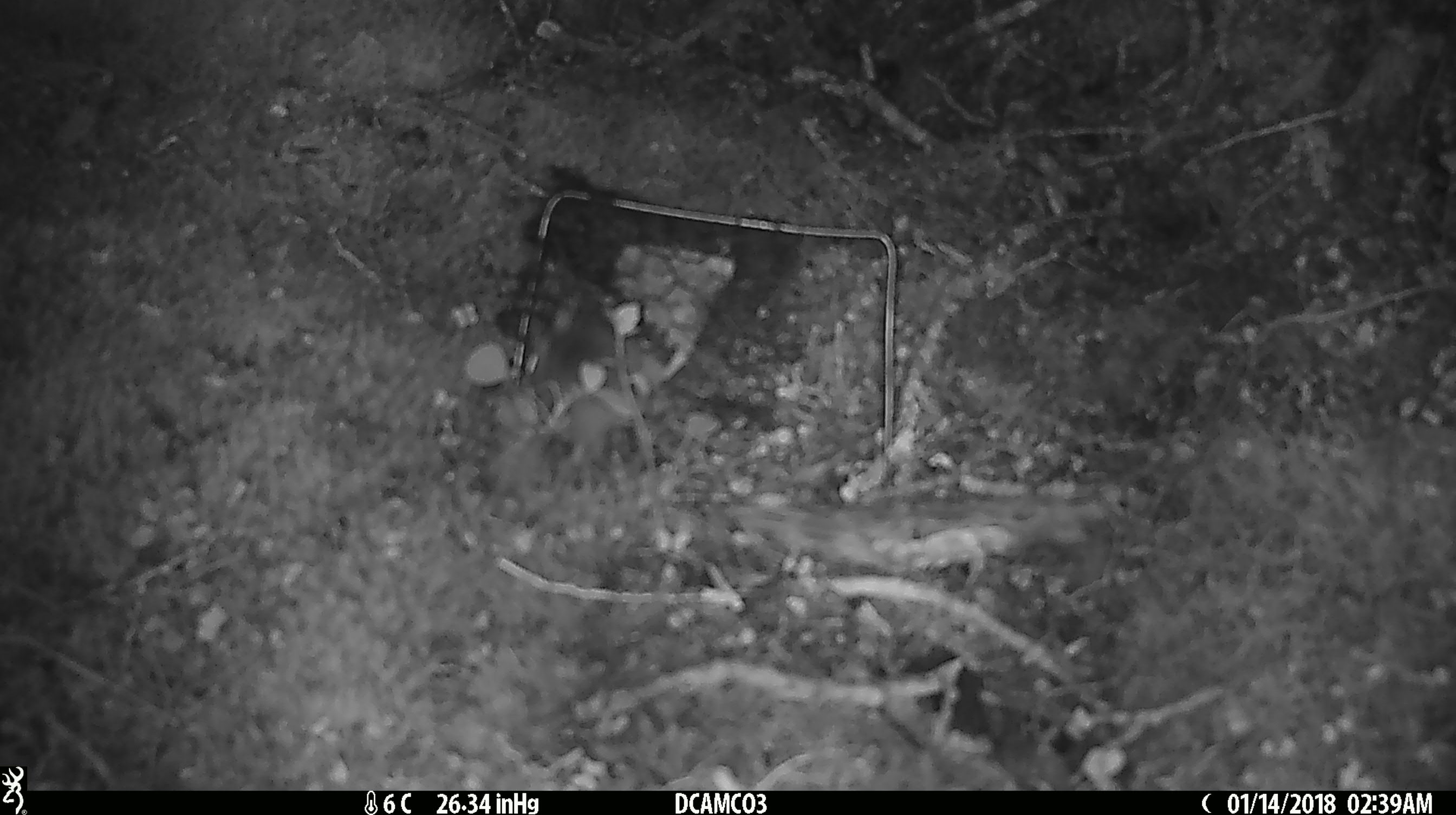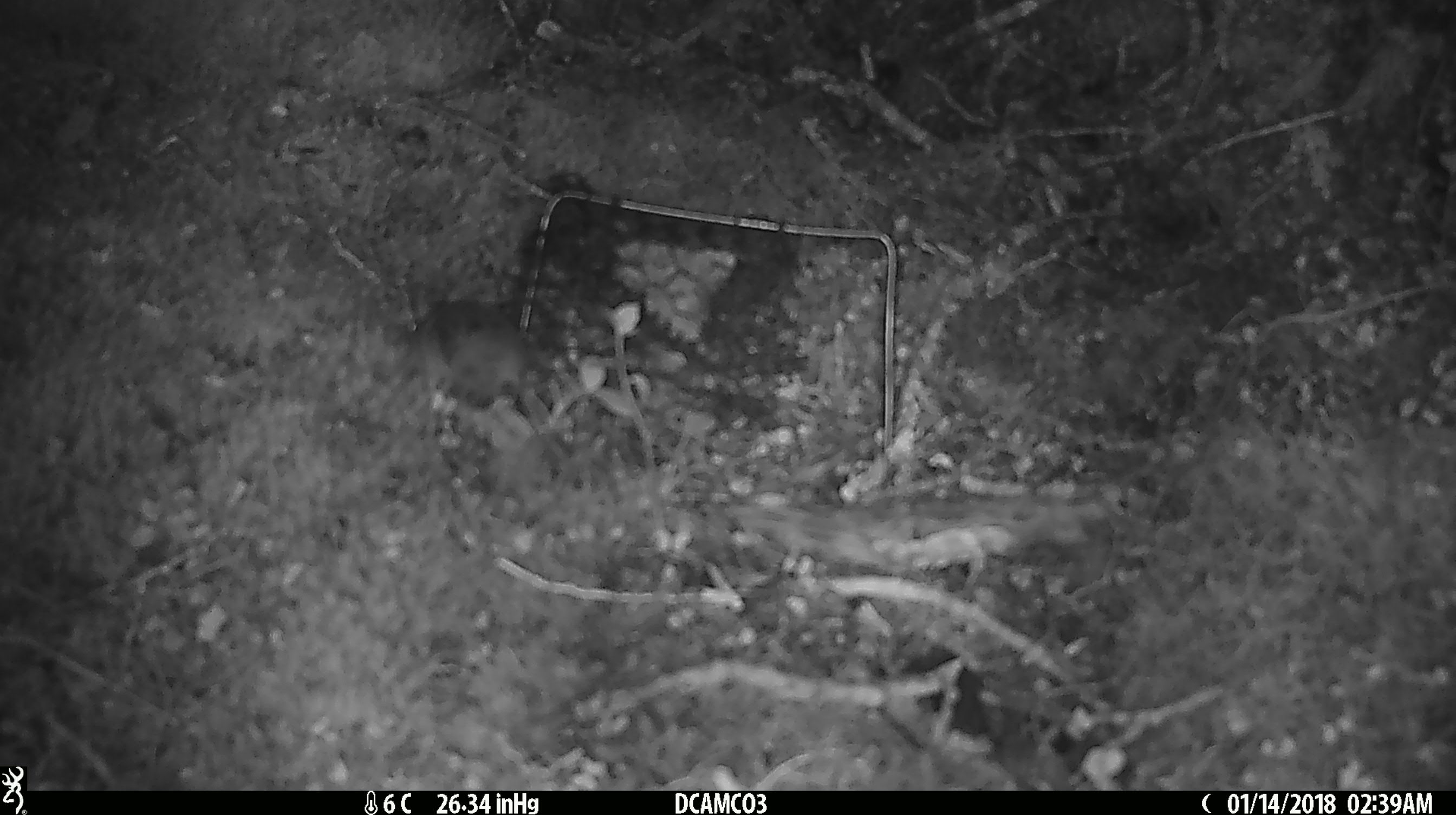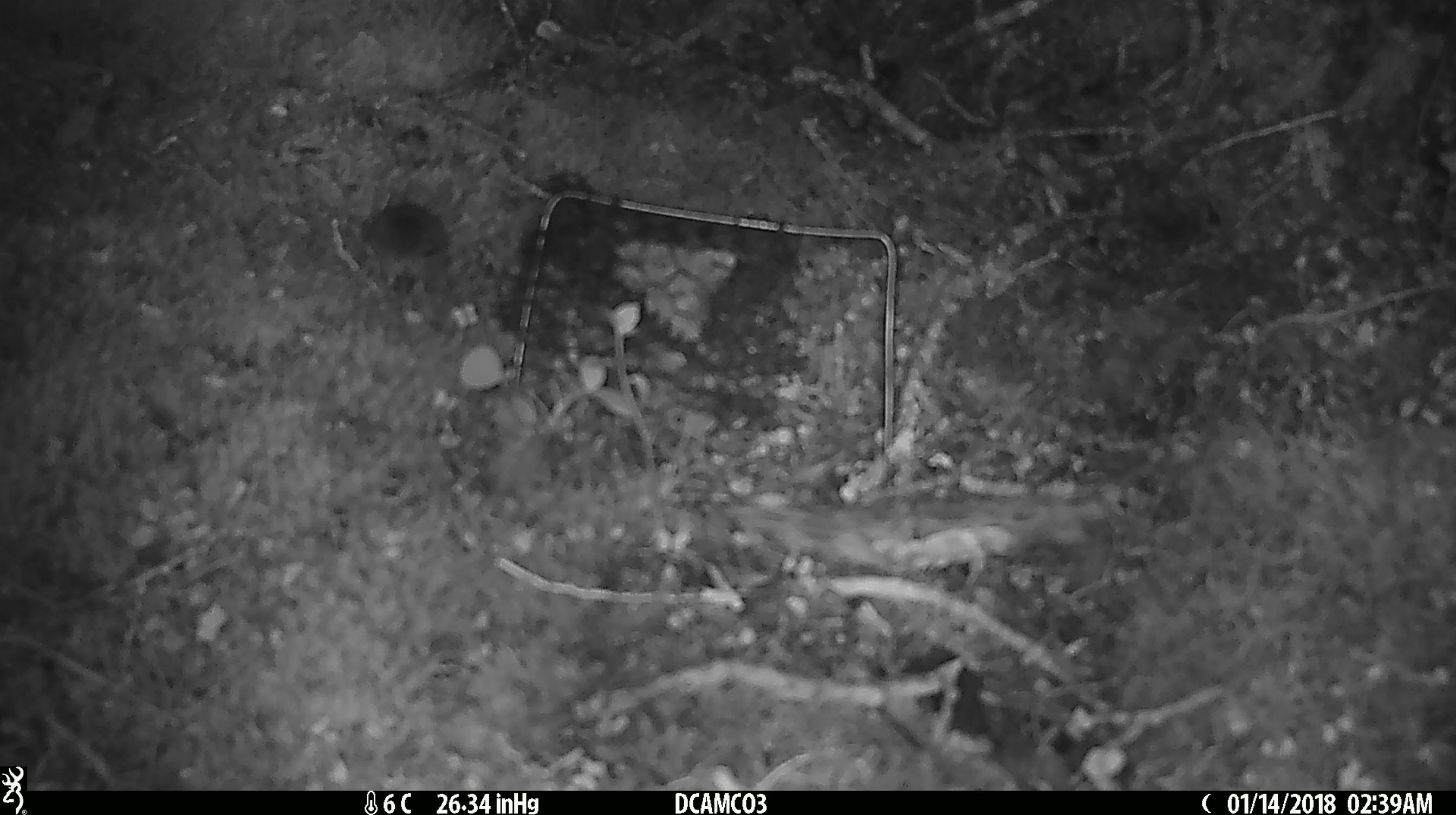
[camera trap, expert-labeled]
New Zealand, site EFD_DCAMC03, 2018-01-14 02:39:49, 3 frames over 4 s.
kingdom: Animalia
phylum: Chordata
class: Mammalia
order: Rodentia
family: Muridae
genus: Mus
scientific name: Mus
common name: mouse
Mouse (Mus).